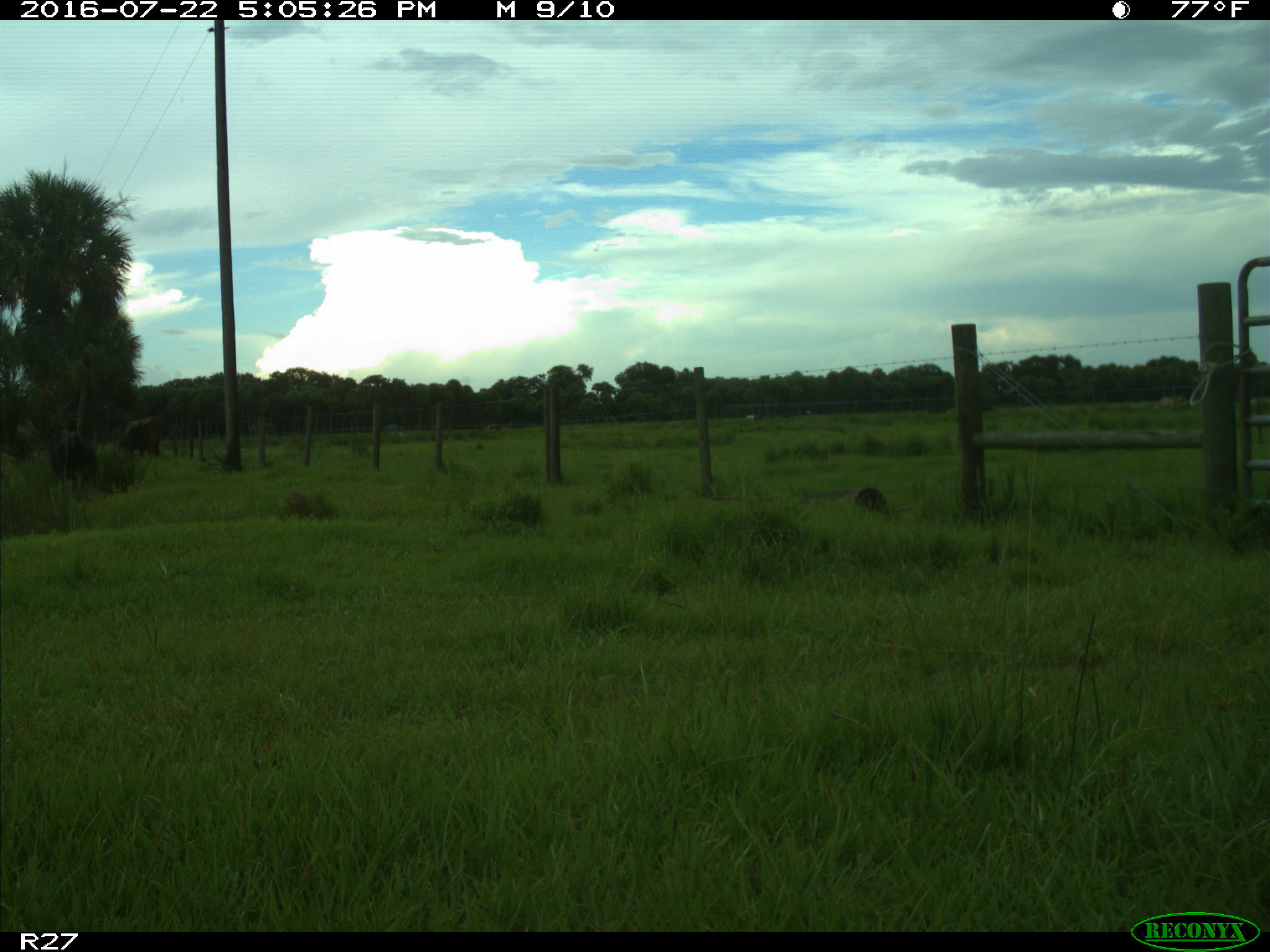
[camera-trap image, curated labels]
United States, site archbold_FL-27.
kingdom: Animalia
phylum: Chordata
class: Mammalia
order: Artiodactyla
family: Bovidae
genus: Bos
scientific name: Bos taurus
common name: domestic cow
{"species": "Bos taurus (domestic cow)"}